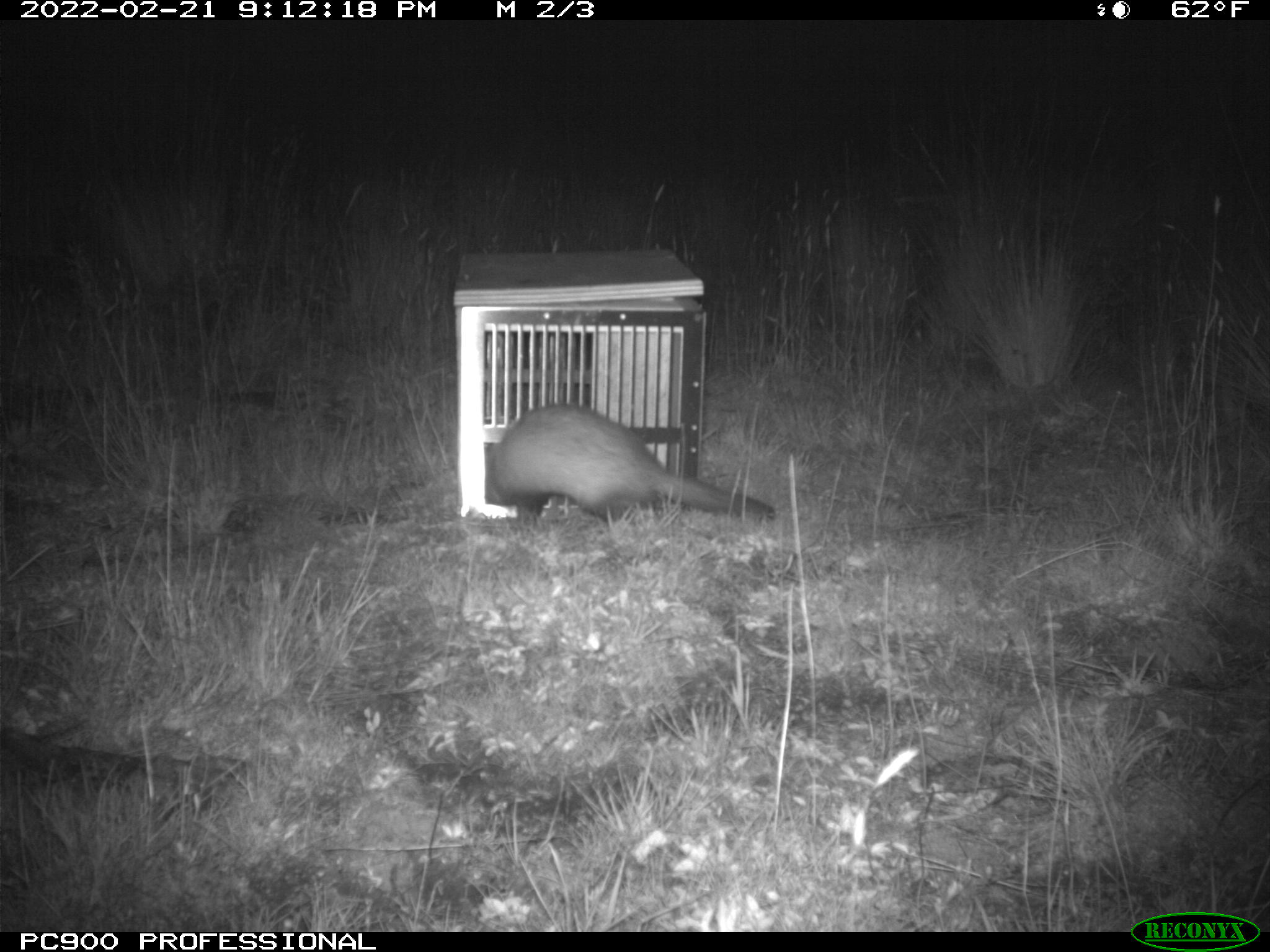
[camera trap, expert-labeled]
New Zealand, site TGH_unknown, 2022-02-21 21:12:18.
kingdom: Animalia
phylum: Chordata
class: Mammalia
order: Carnivora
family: Mustelidae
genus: Mustela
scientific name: Mustela furo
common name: ferret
Ferret (Mustela furo).